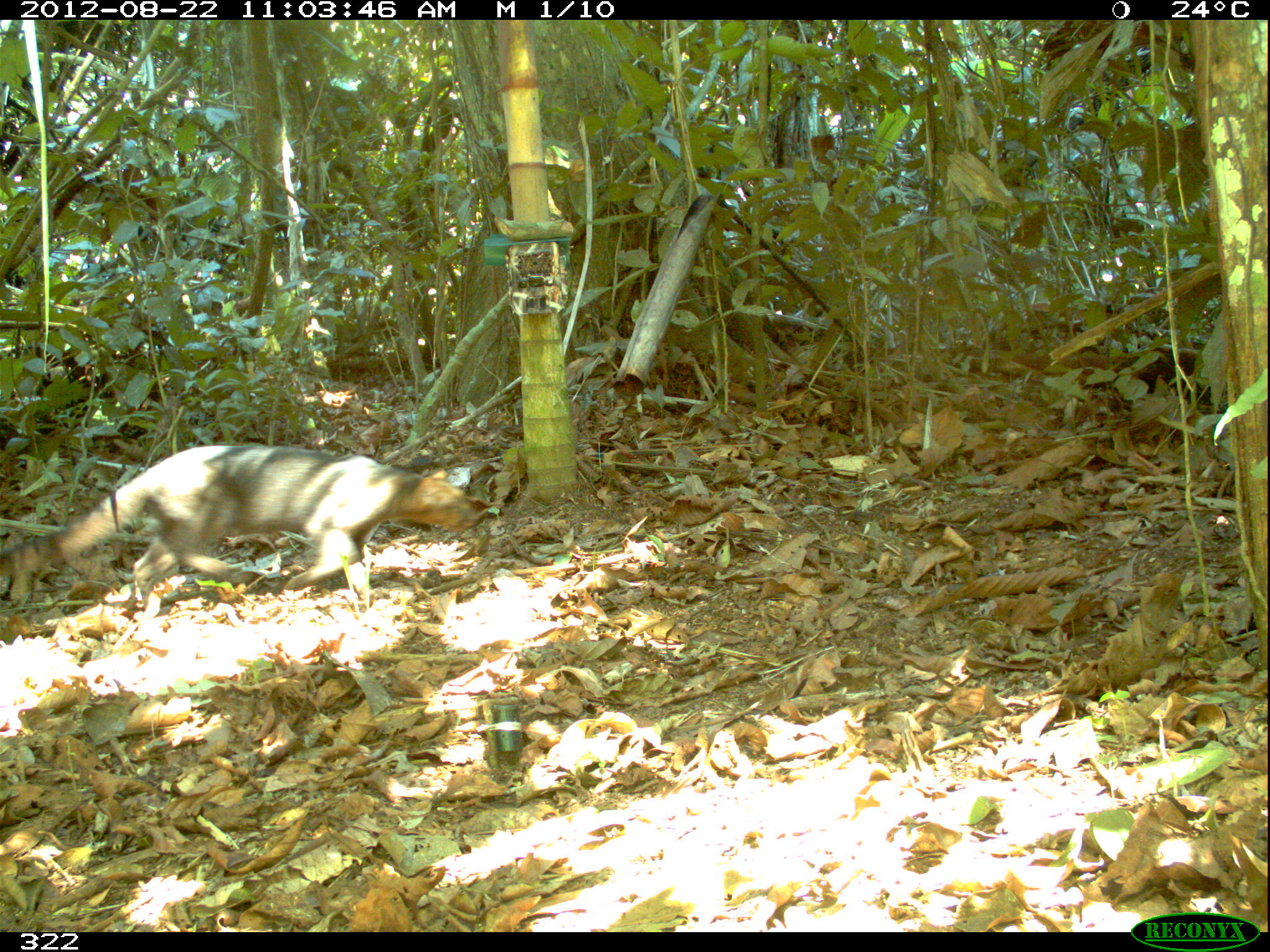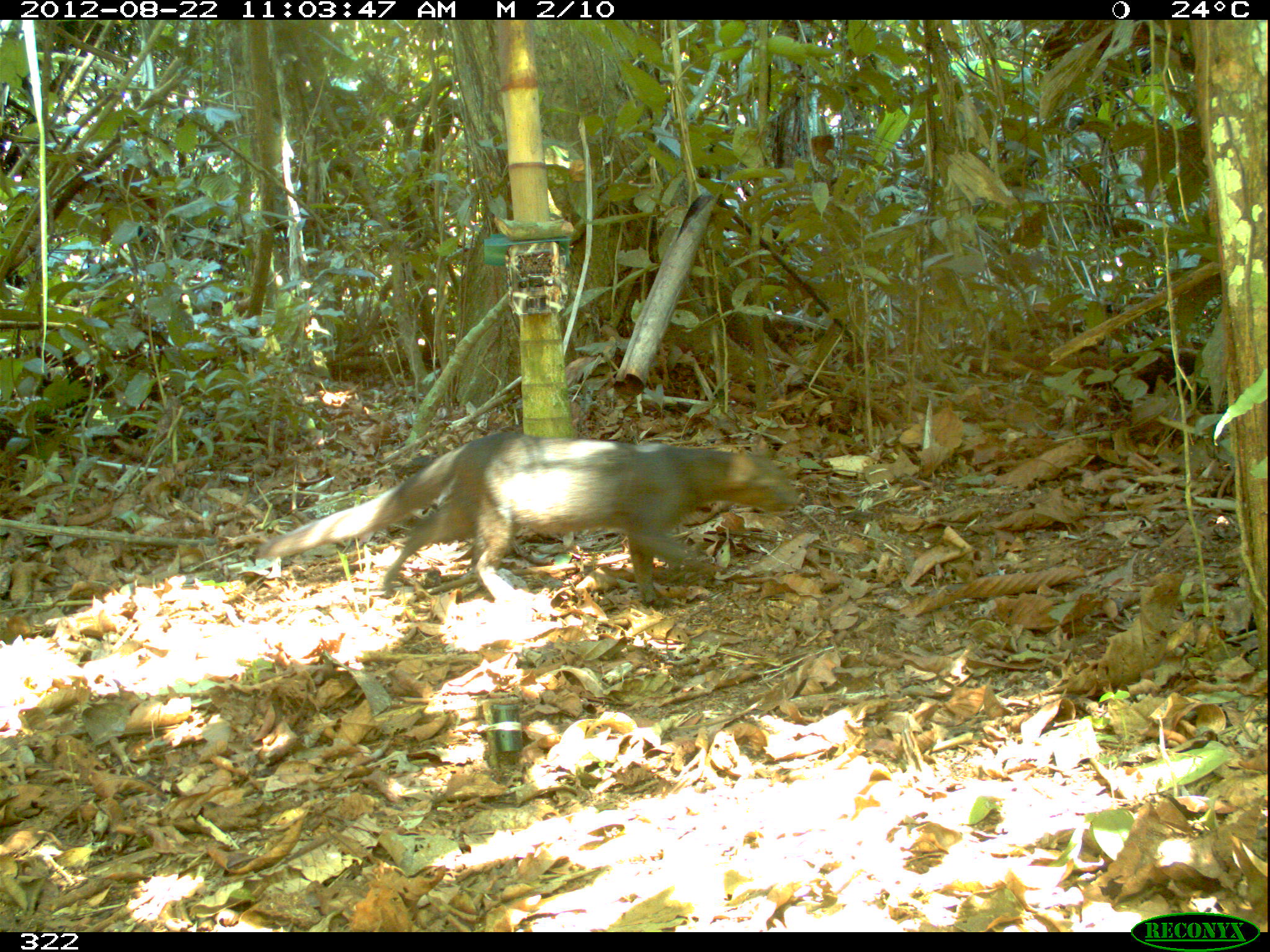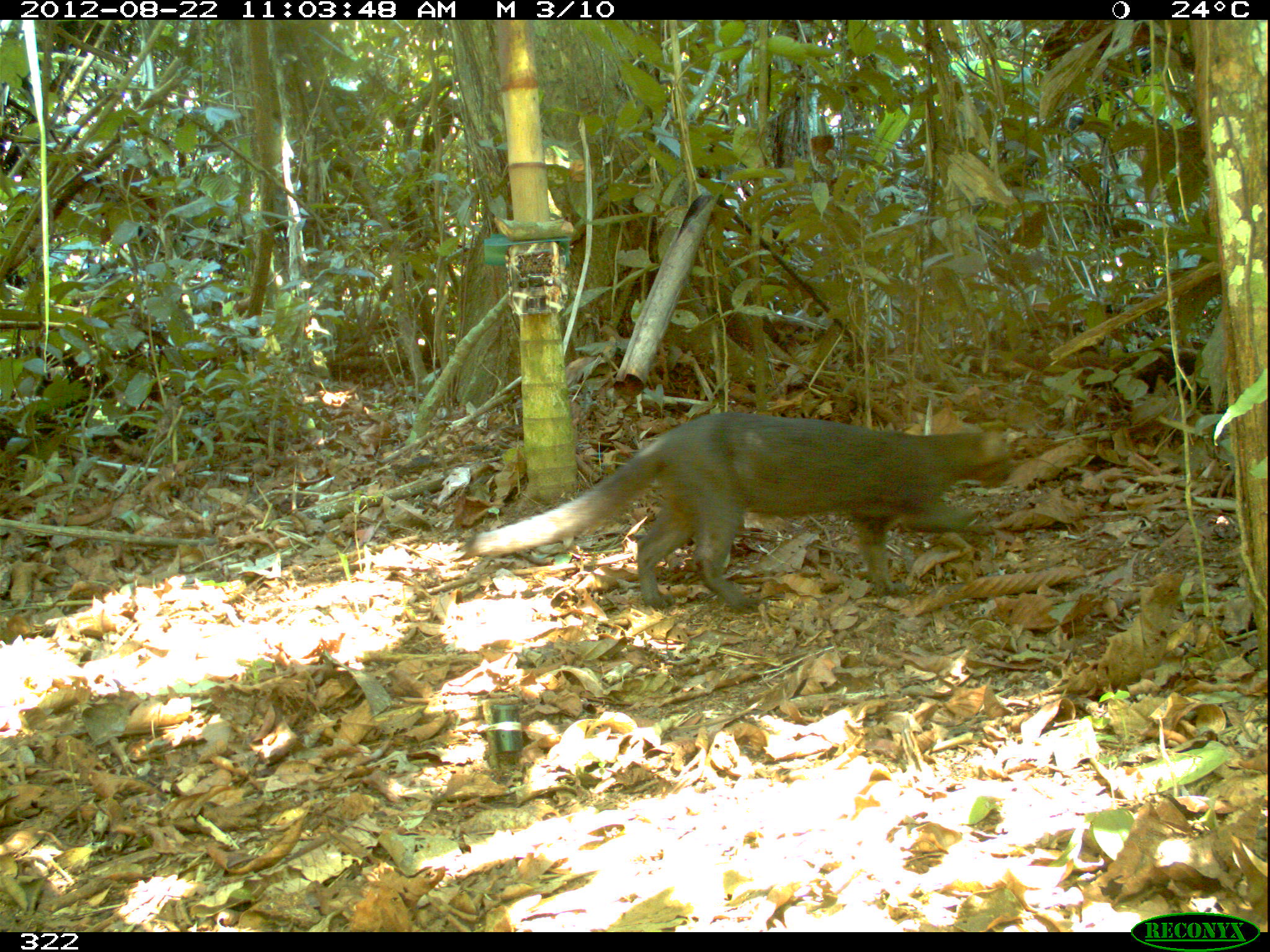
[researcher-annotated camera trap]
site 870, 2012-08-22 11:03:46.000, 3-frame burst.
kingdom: Animalia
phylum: Chordata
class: Mammalia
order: Carnivora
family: Felidae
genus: Herpailurus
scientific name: Herpailurus yagouaroundi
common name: jaguarundi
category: puma yagouaroundi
Puma yagouaroundi (jaguarundi) (Herpailurus yagouaroundi).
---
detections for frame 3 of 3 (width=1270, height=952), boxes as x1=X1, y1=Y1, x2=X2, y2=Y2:
puma yagouaroundi: x1=462, y1=409, x2=1014, y2=614